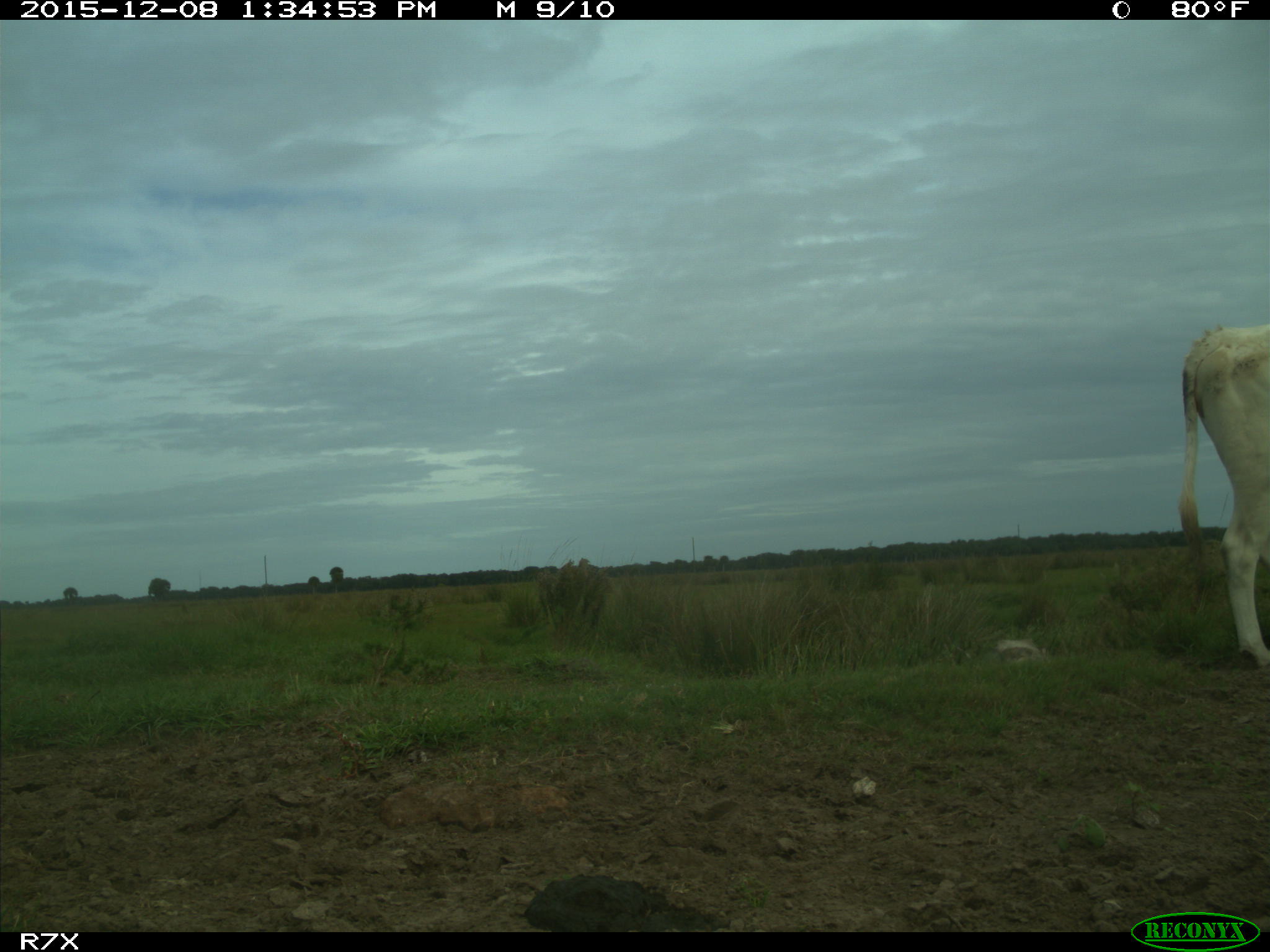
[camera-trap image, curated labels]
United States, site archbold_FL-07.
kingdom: Animalia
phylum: Chordata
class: Mammalia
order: Artiodactyla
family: Bovidae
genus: Bos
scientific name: Bos taurus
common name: domestic cow